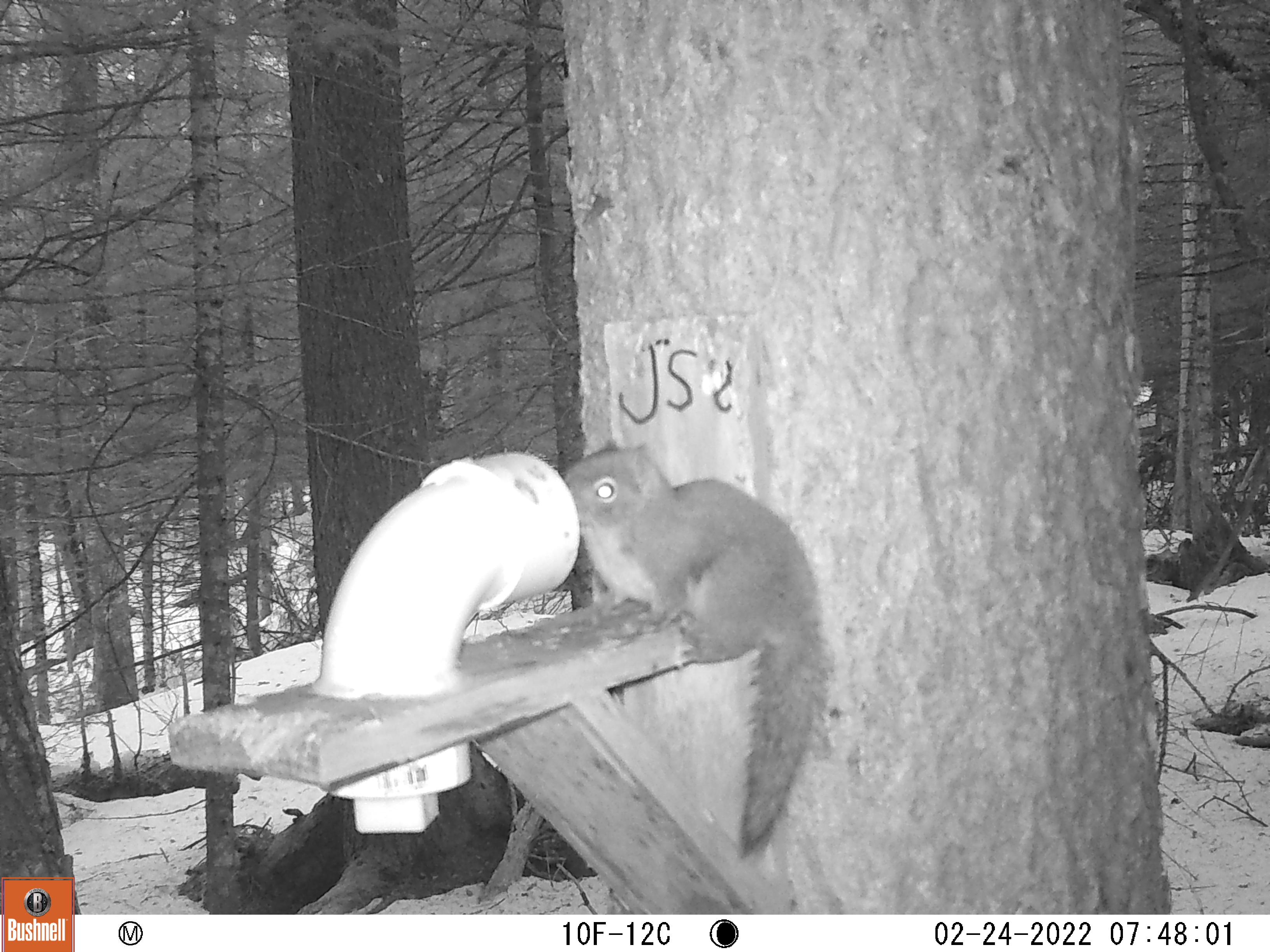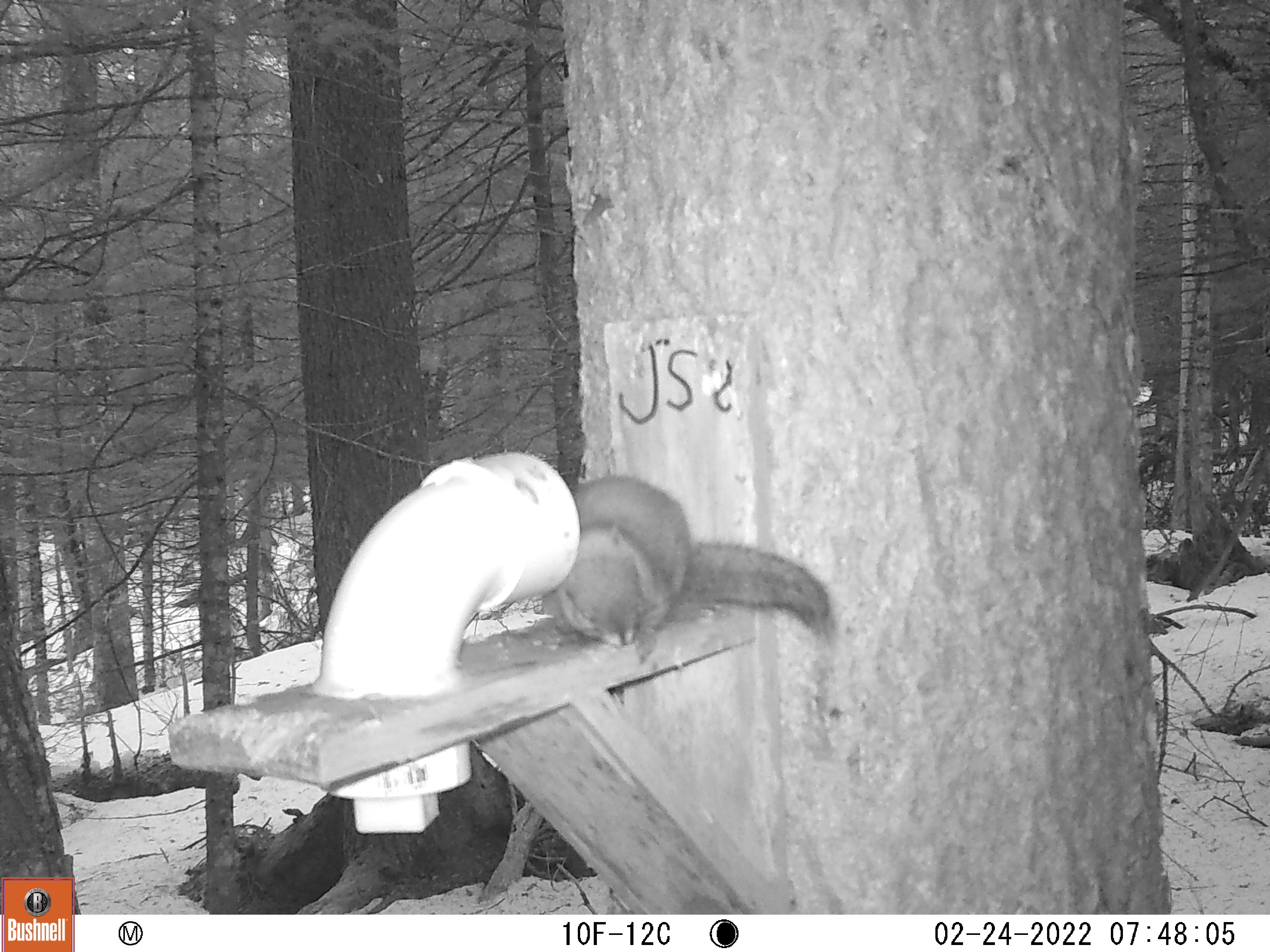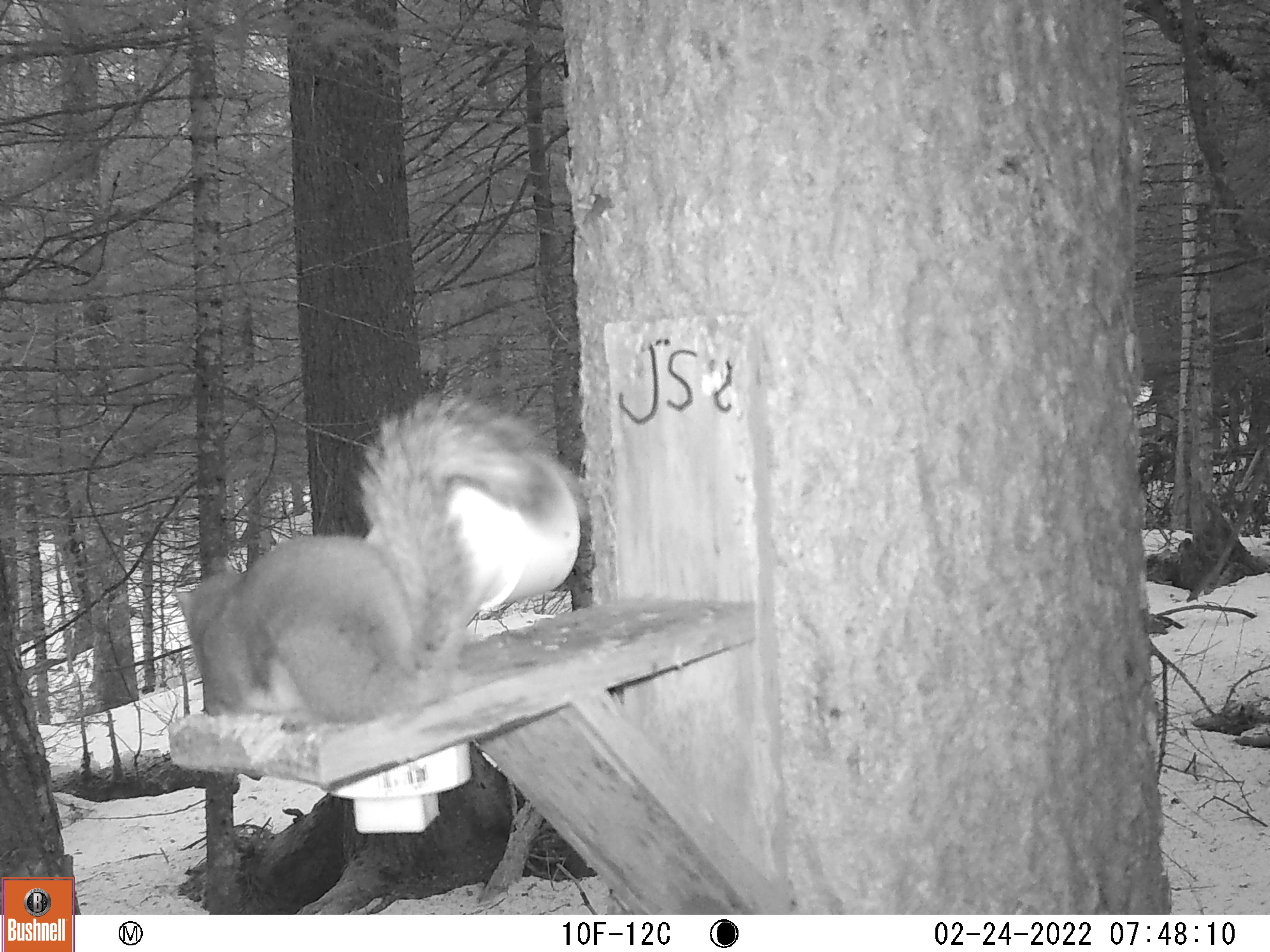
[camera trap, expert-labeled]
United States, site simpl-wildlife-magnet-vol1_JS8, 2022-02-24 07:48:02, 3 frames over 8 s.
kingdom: Animalia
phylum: Chordata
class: Mammalia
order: Rodentia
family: Sciuridae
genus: Tamiasciurus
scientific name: Tamiasciurus hudsonicus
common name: red squirrel